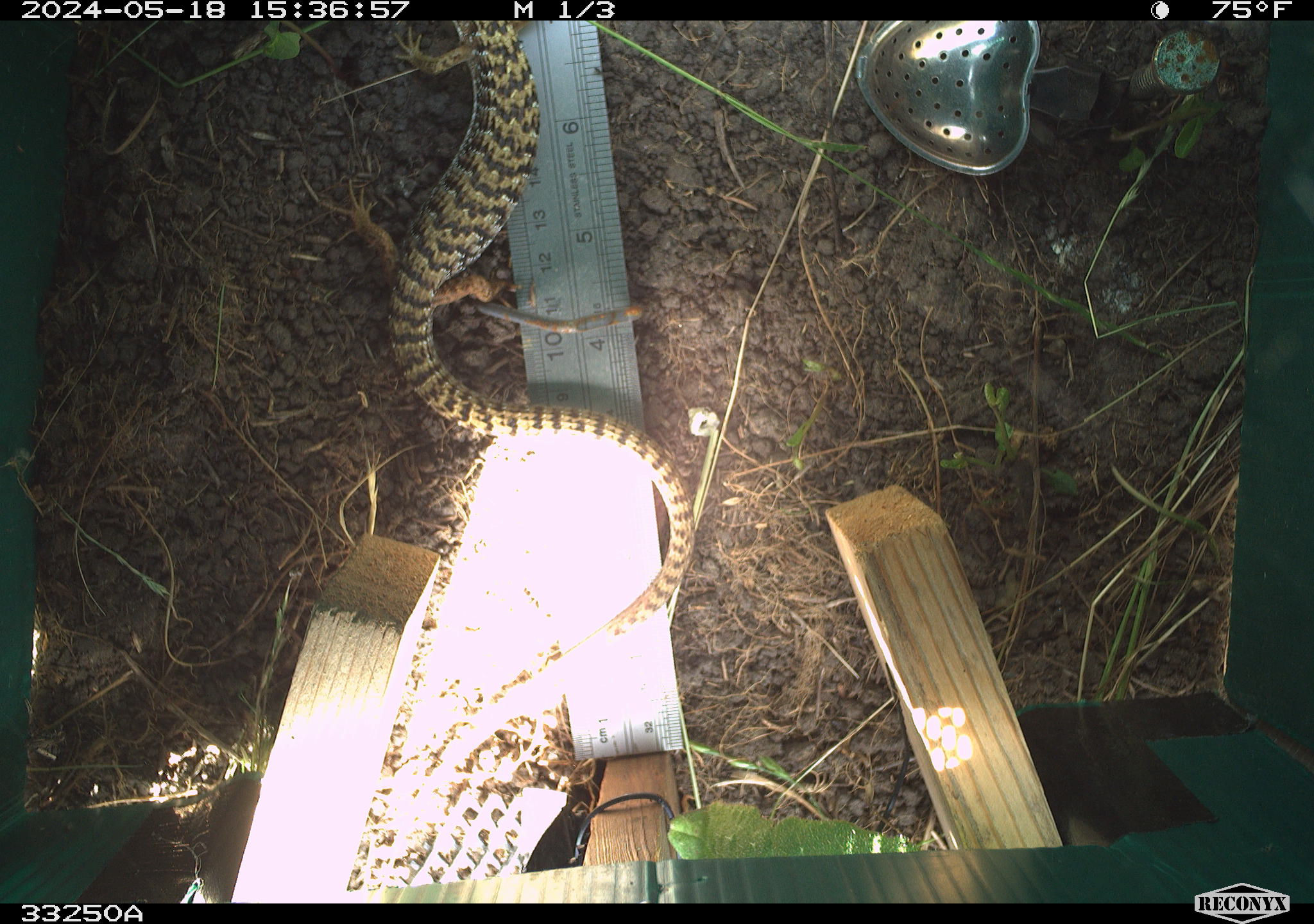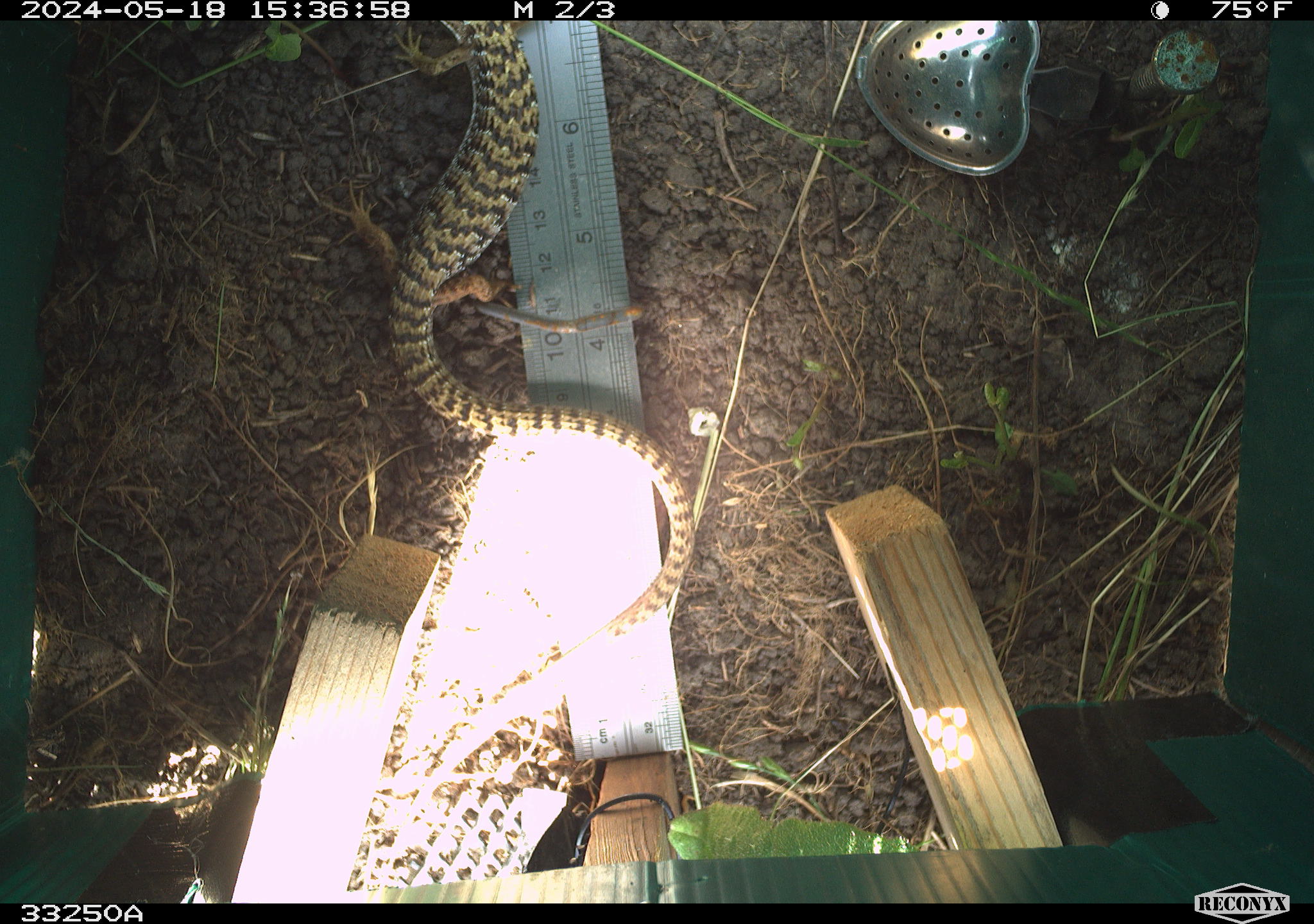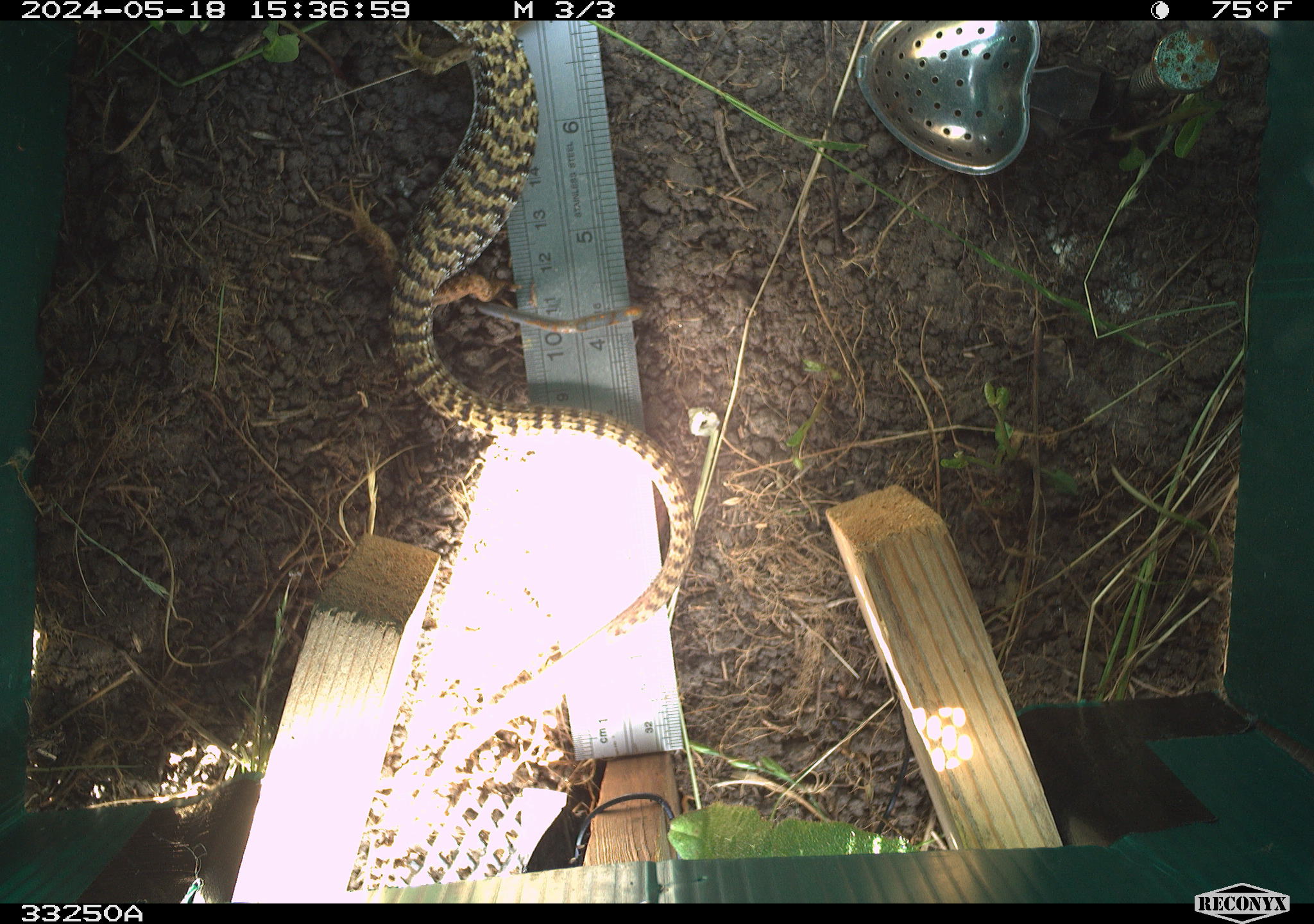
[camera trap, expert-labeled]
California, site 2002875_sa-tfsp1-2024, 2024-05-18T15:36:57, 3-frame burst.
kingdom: Animalia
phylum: Chordata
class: Reptilia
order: Squamata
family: Anguidae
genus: Elgaria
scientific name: Elgaria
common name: alligator lizards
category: elgaria species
Elgaria species (alligator lizards) (Elgaria).